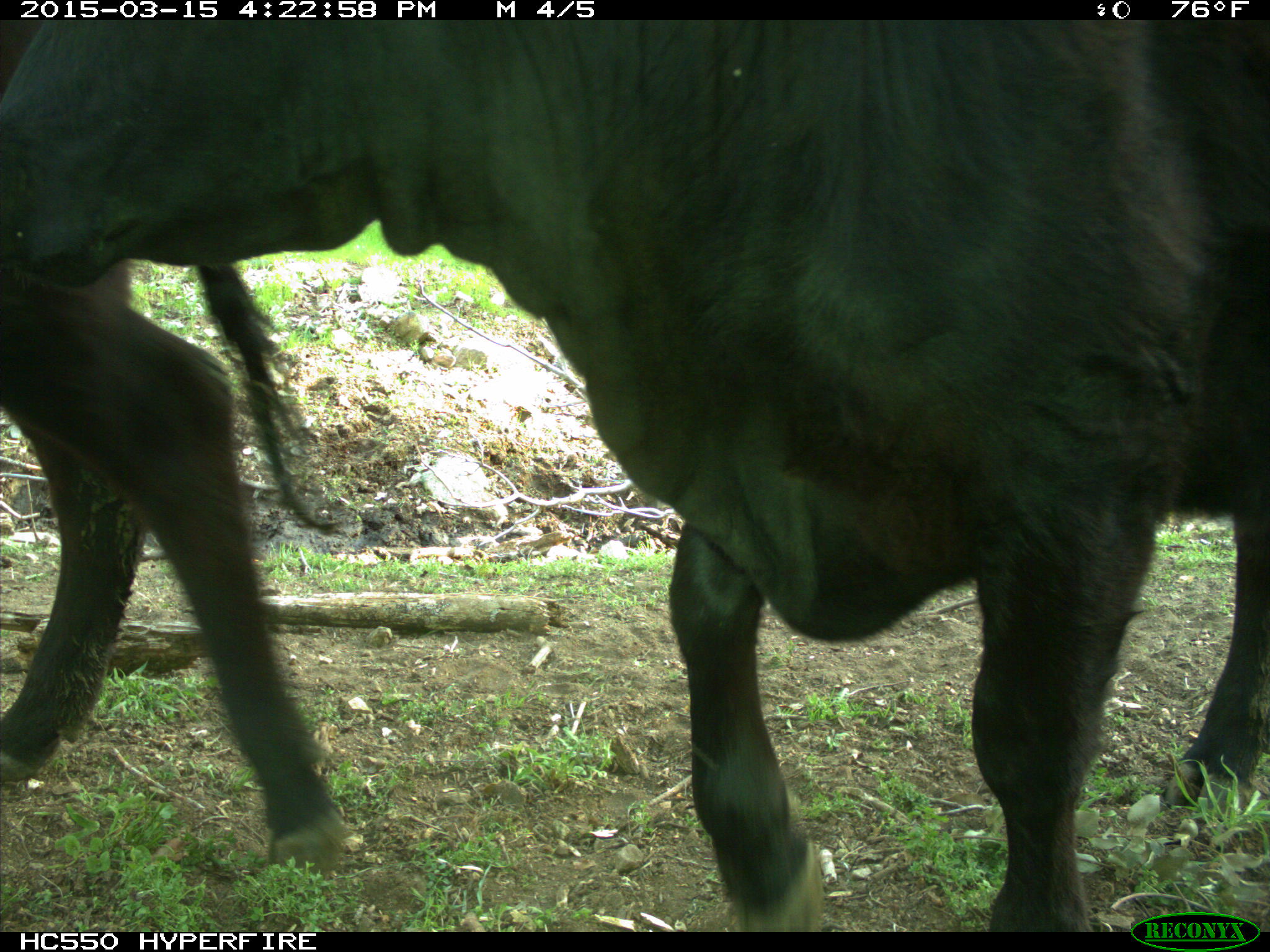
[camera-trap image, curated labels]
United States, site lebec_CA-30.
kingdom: Animalia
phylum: Chordata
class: Mammalia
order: Artiodactyla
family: Bovidae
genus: Bos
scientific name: Bos taurus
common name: domestic cow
Bos taurus (domestic cow).